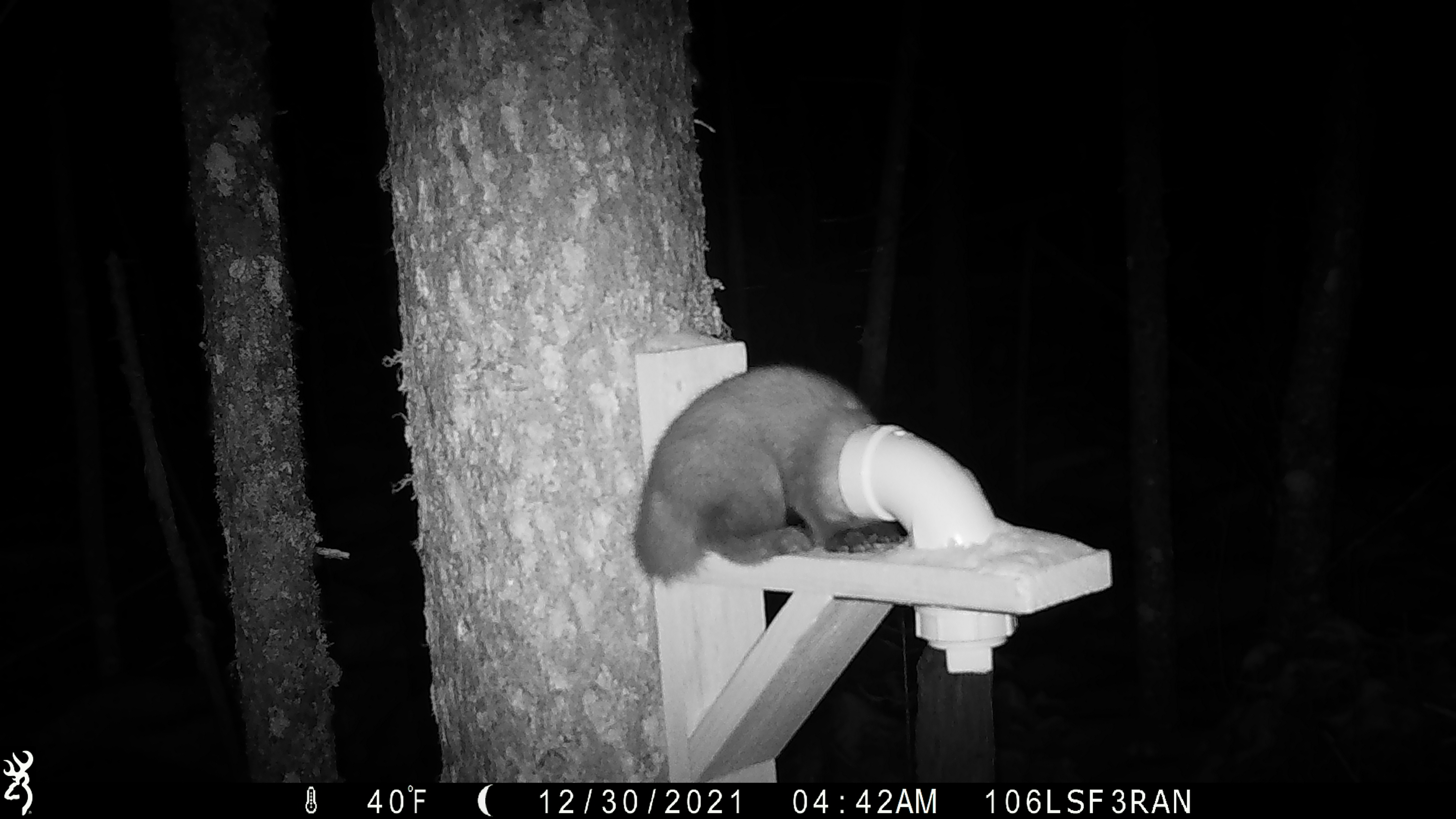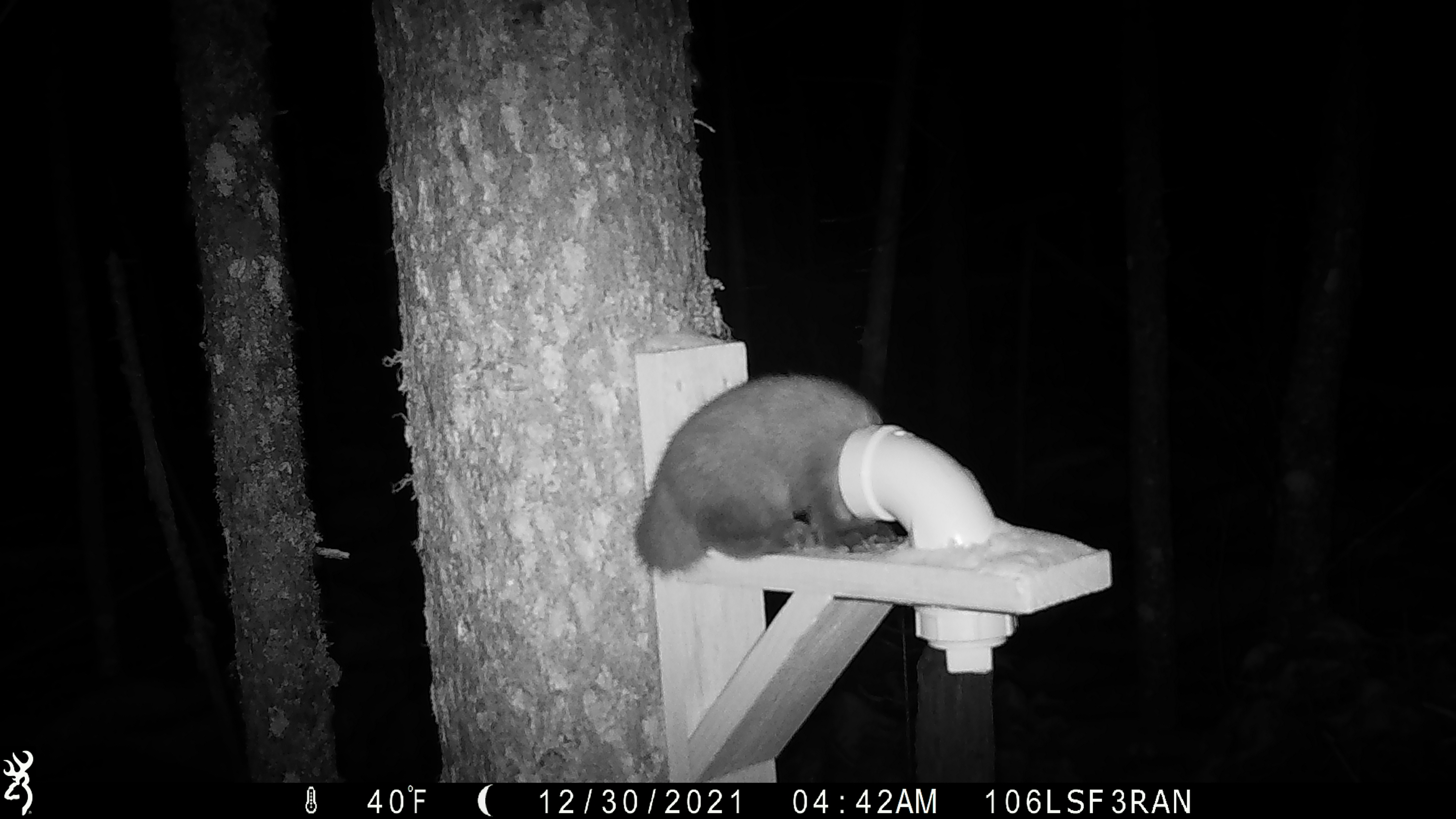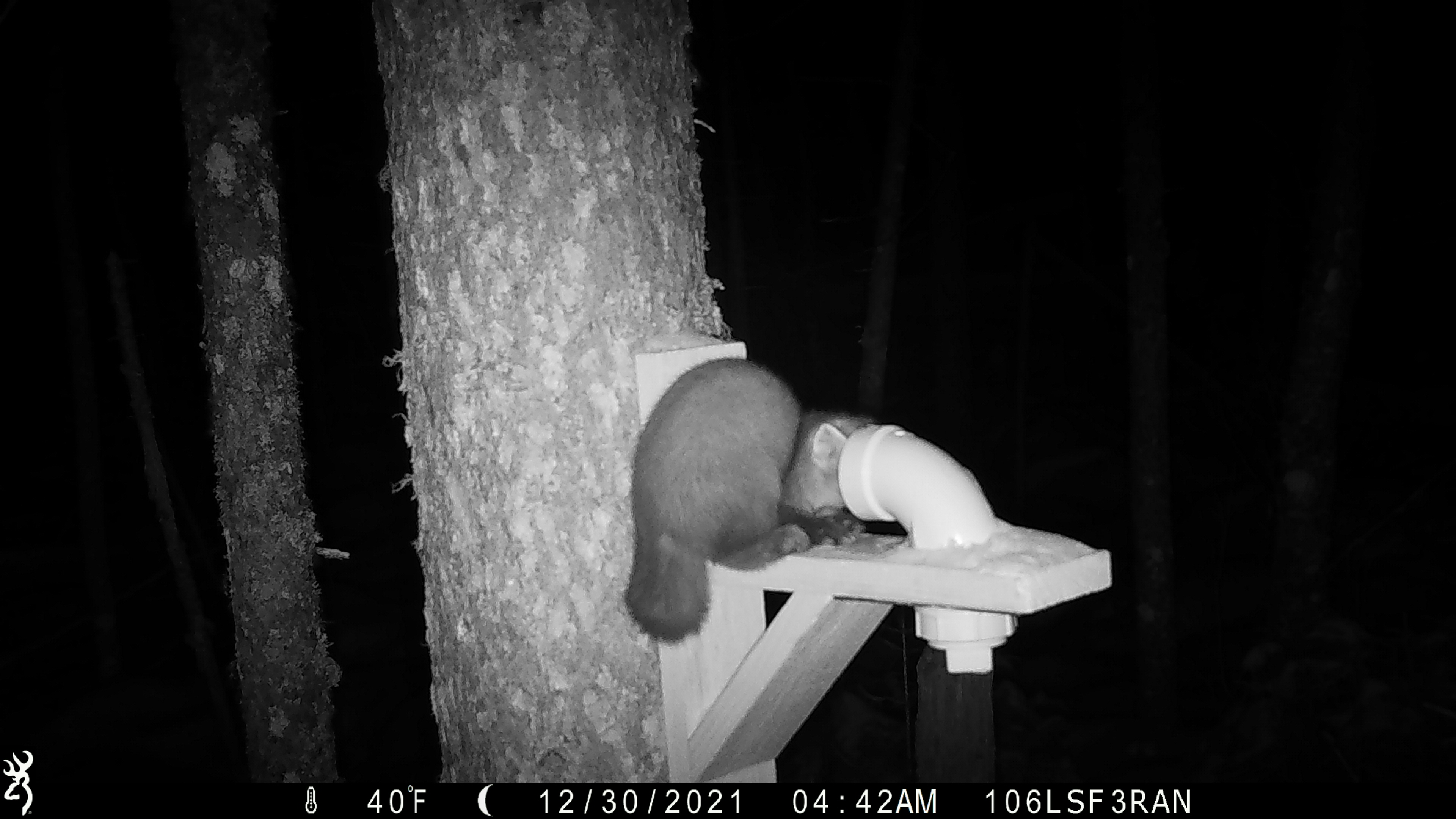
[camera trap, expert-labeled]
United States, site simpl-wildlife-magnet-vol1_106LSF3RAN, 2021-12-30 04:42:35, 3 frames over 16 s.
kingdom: Animalia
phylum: Chordata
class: Mammalia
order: Carnivora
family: Mustelidae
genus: Martes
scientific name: Martes americana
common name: american marten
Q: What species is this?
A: American marten (Martes americana).